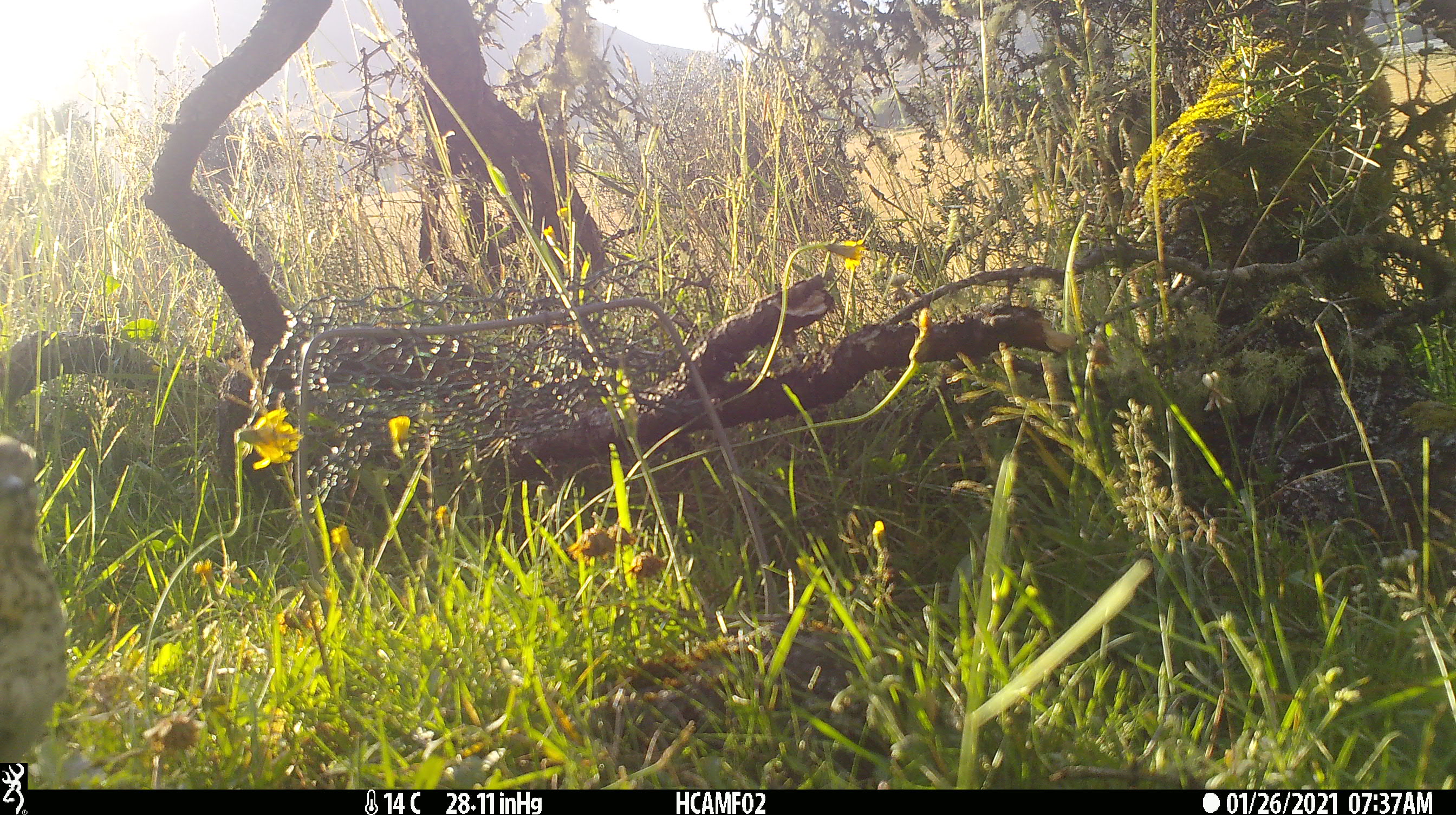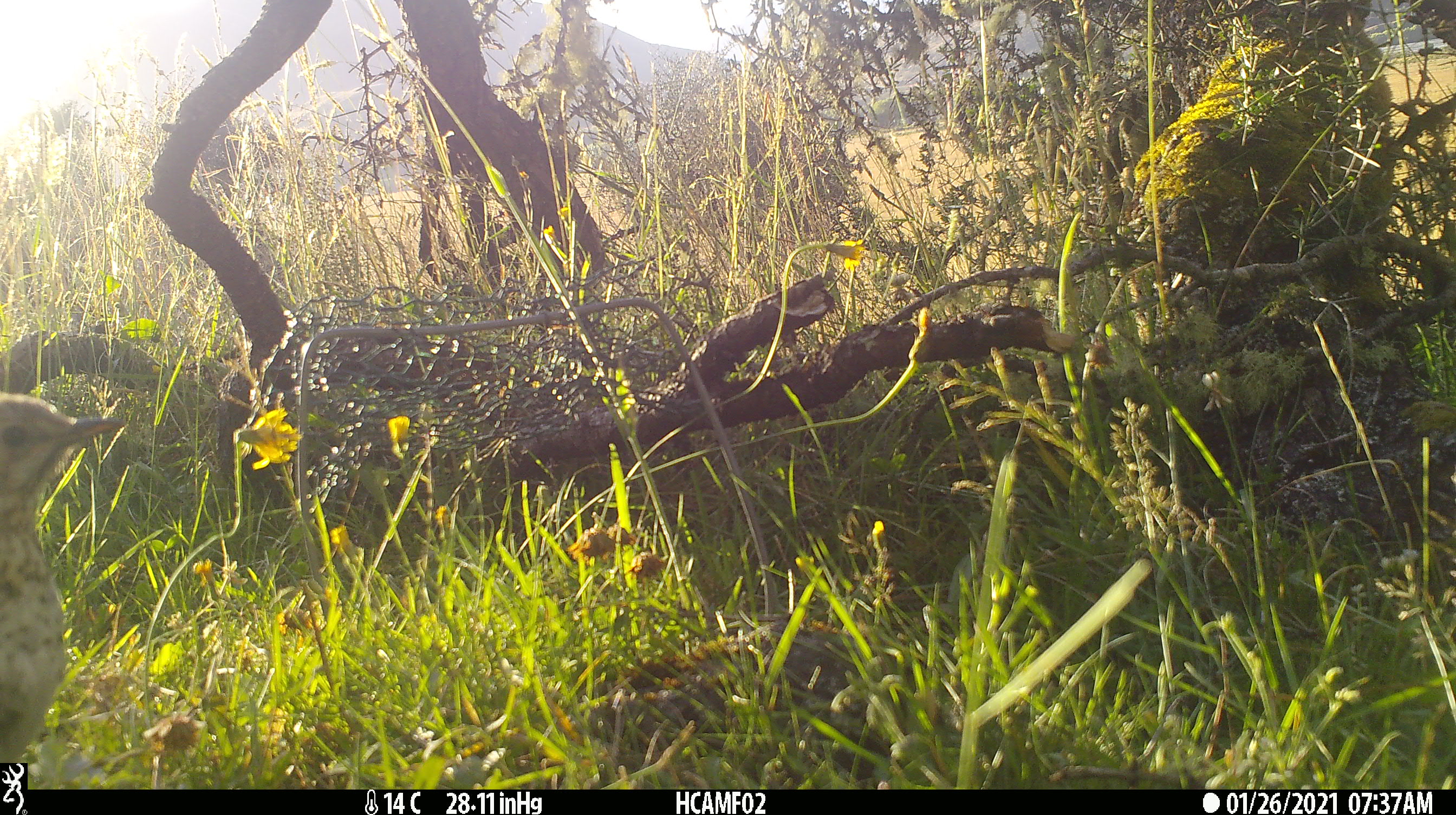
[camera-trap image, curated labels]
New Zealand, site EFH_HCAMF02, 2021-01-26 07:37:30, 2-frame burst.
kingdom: Animalia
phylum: Chordata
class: Aves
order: Passeriformes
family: Turdidae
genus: Turdus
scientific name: Turdus philomelos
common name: song thrush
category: thrush